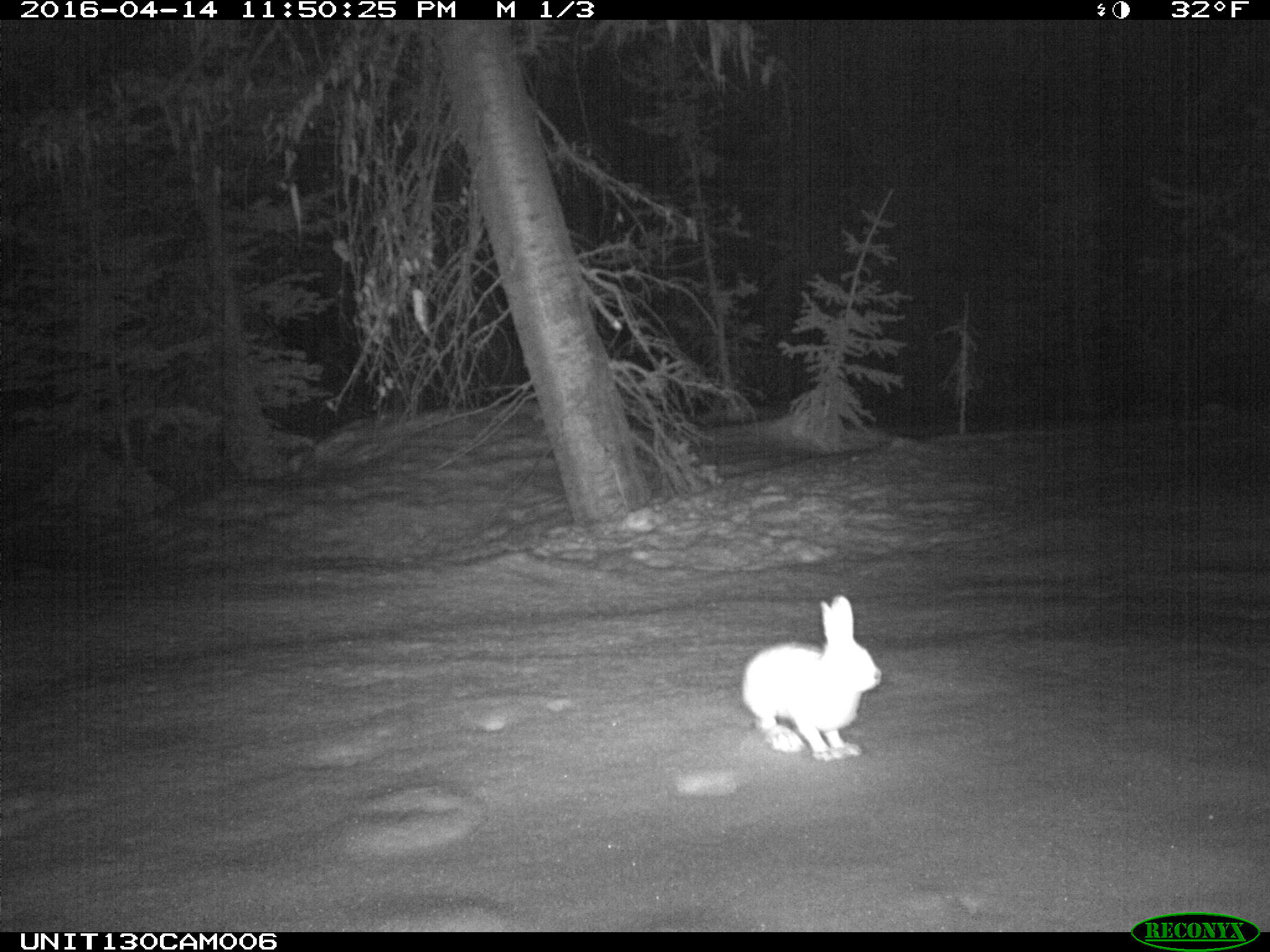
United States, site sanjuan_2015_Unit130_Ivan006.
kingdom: Animalia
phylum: Chordata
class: Mammalia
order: Lagomorpha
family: Leporidae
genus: Lepus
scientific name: Lepus americanus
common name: snowshoe hare